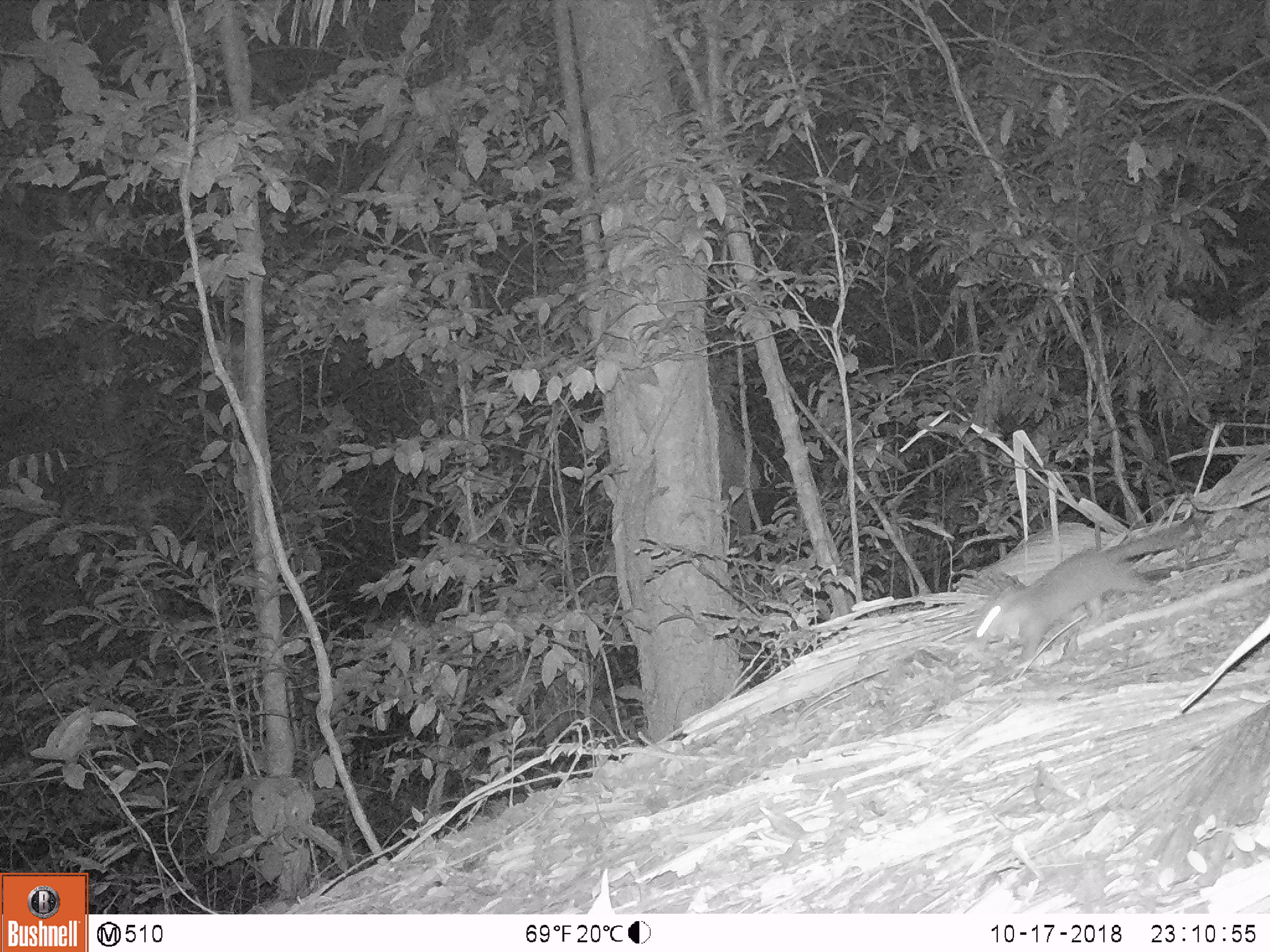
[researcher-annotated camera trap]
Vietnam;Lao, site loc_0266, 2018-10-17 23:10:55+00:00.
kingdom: Animalia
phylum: Chordata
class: Mammalia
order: Carnivora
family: Mustelidae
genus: Melogale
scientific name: Melogale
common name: ferret badger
Ferret badger (Melogale). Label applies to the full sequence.